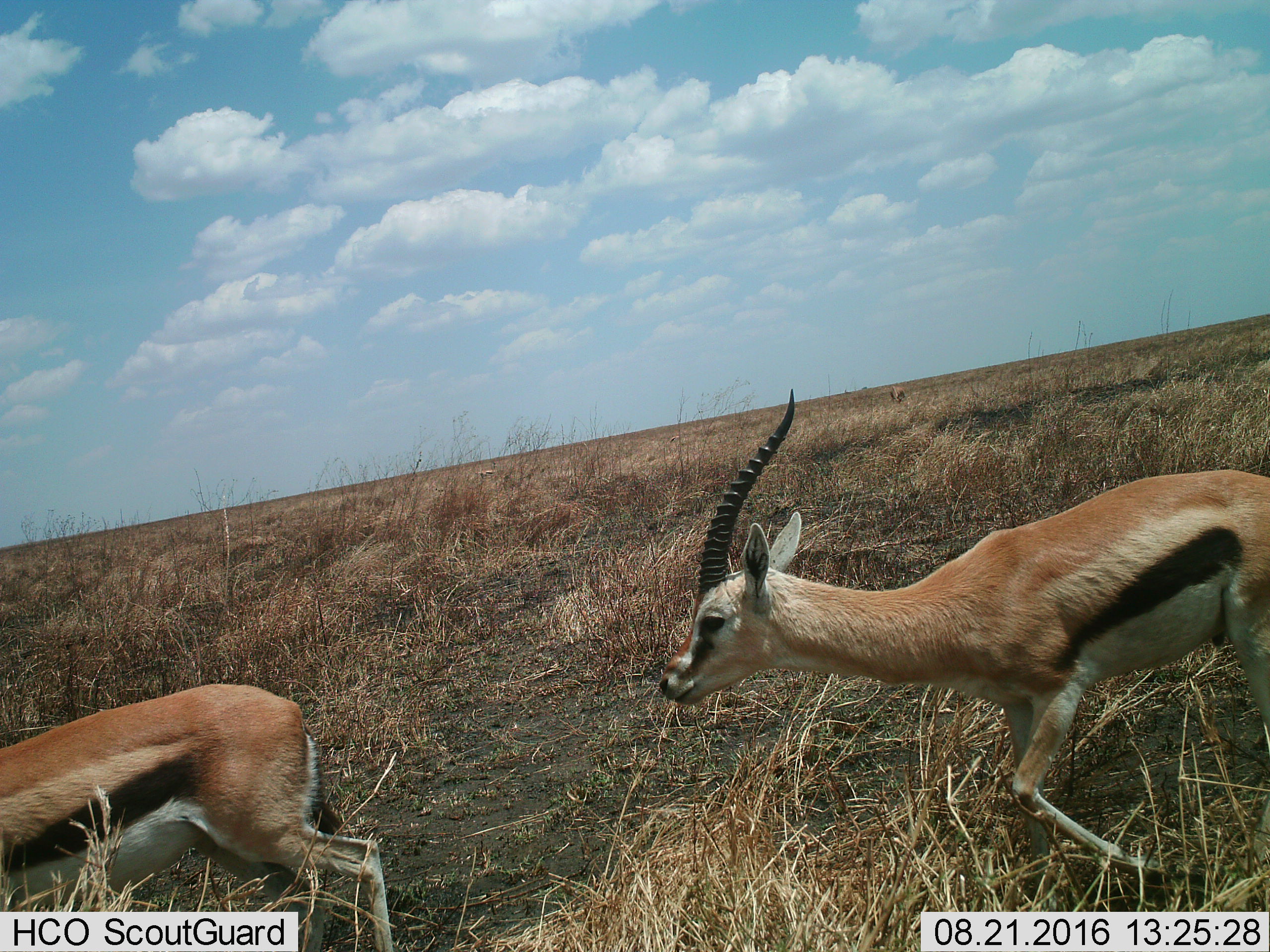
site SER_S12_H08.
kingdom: Animalia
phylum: Chordata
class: Mammalia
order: Artiodactyla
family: Bovidae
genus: Eudorcas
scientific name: Eudorcas thomsonii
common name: thomson's gazelle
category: gazellethomsons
Gazellethomsons (thomson's gazelle) (Eudorcas thomsonii), count 2. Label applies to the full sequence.